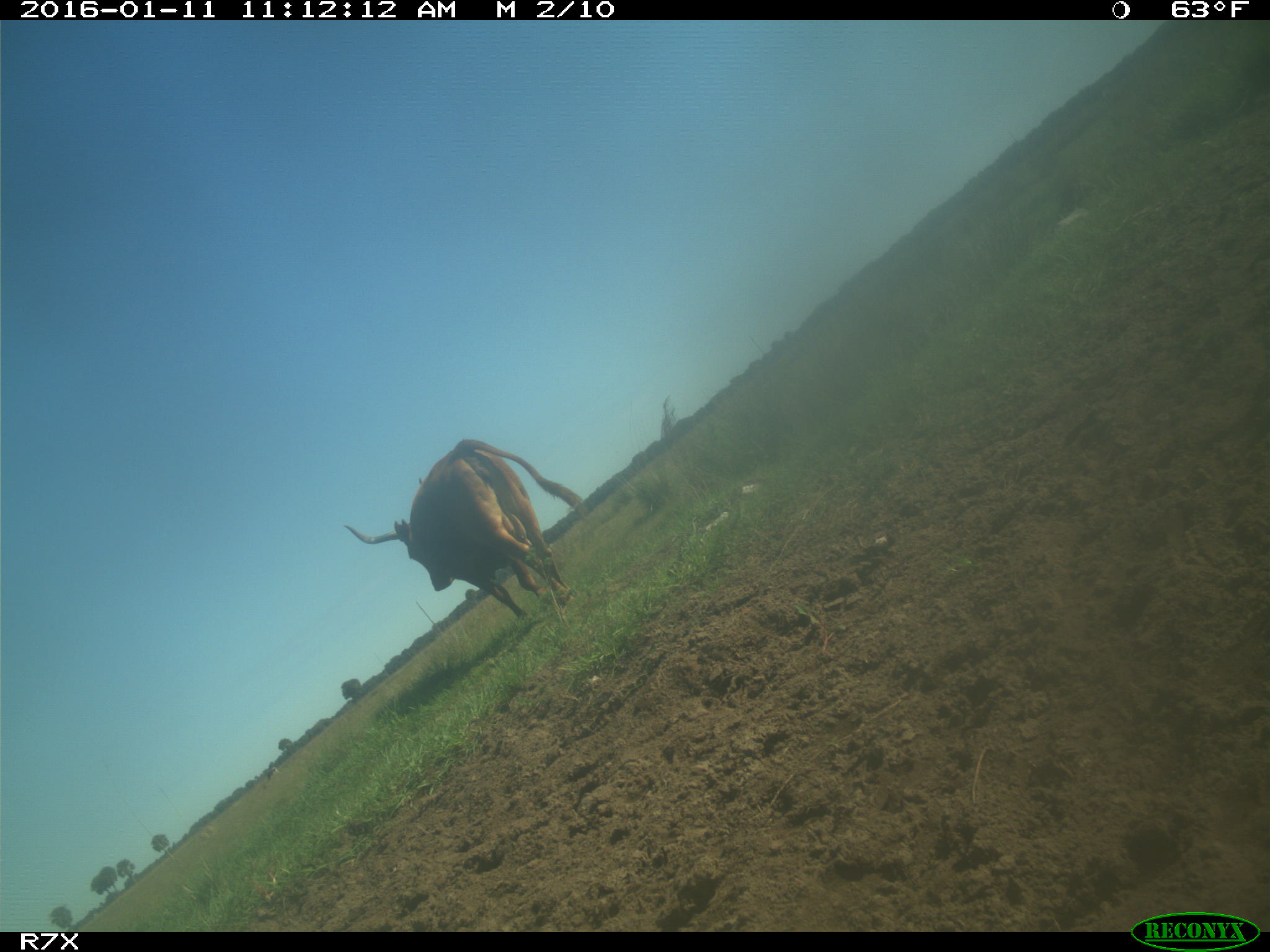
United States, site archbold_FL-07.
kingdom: Animalia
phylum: Chordata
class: Mammalia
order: Artiodactyla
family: Bovidae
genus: Bos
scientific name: Bos taurus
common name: domestic cow